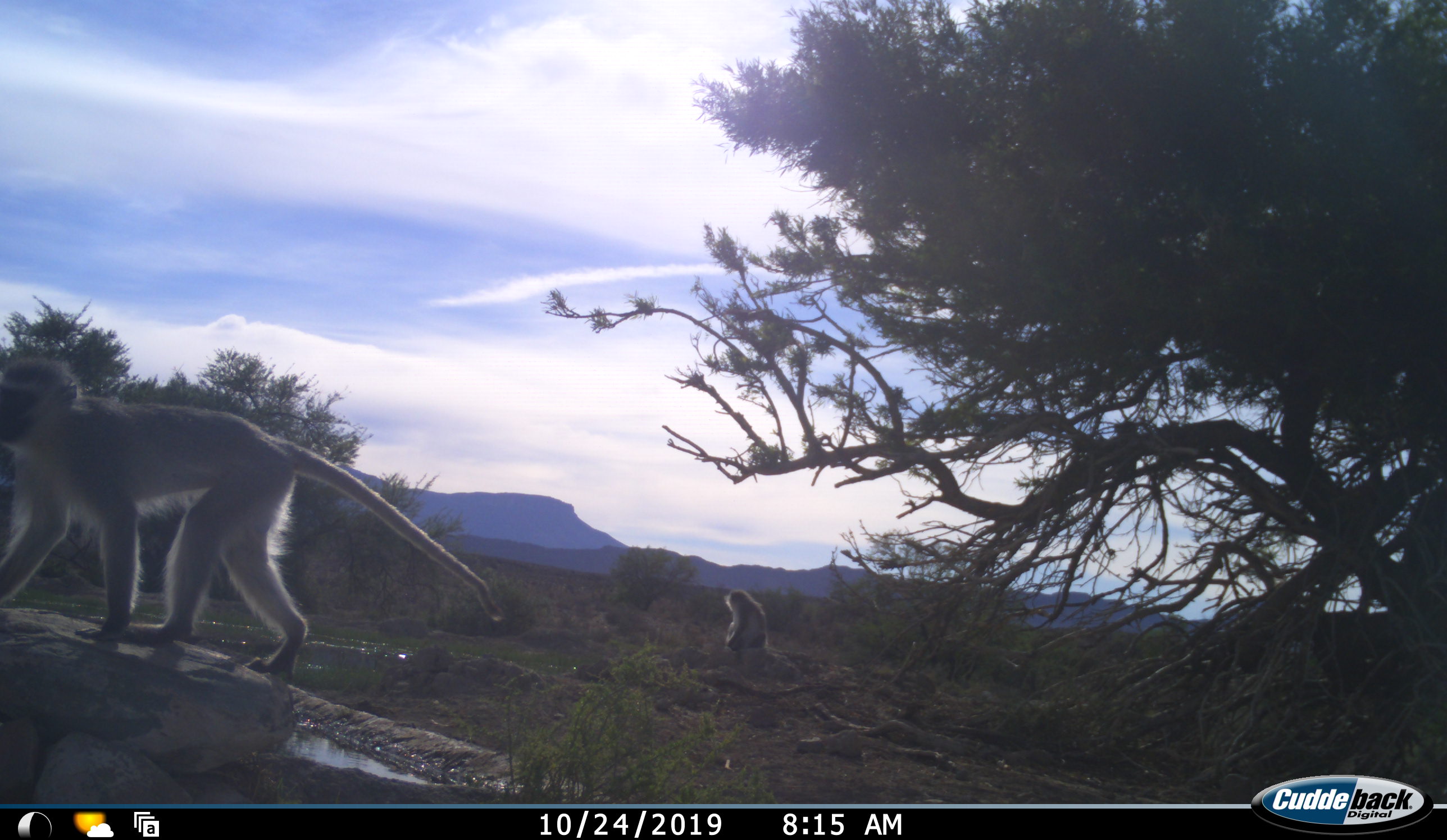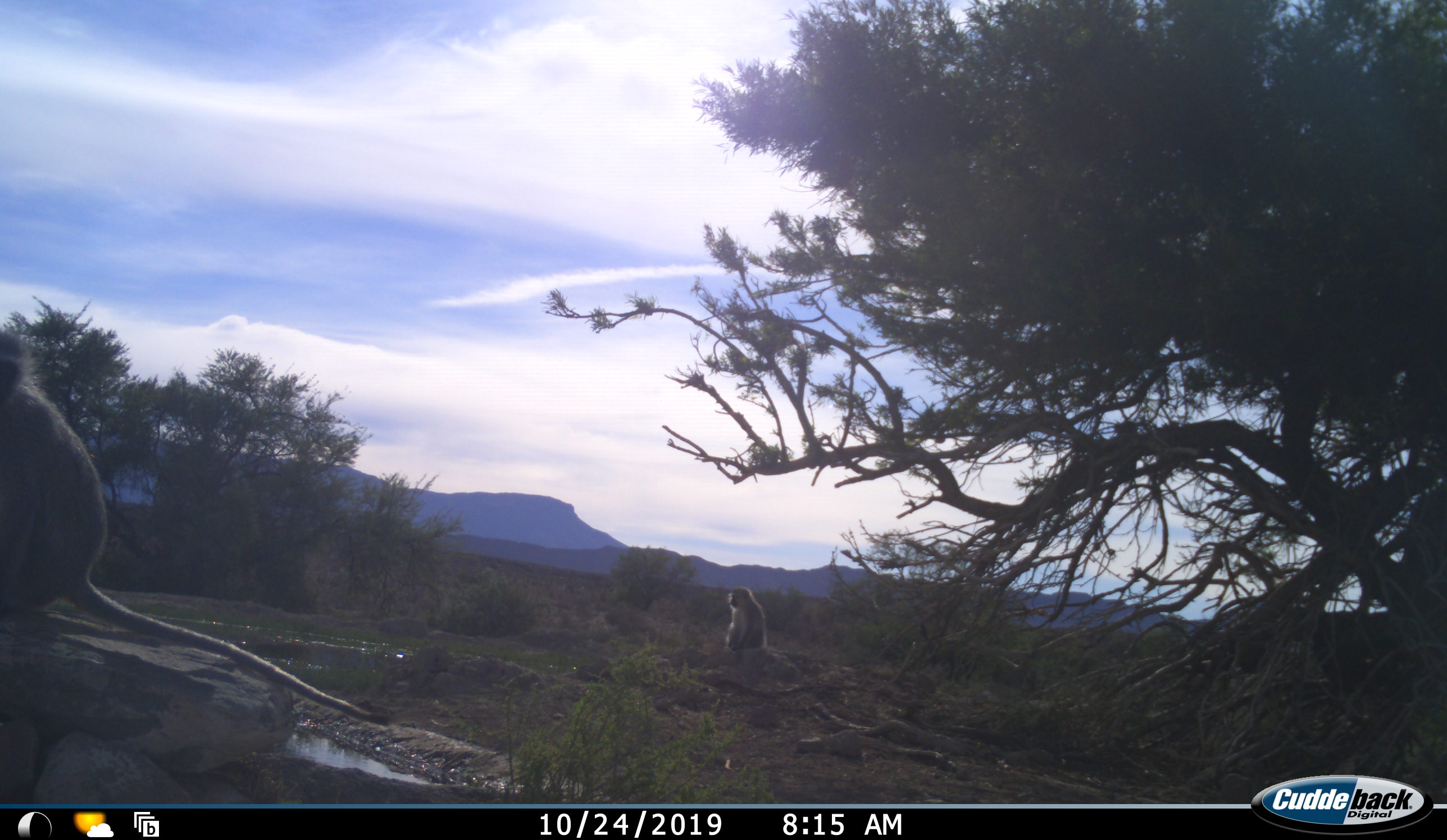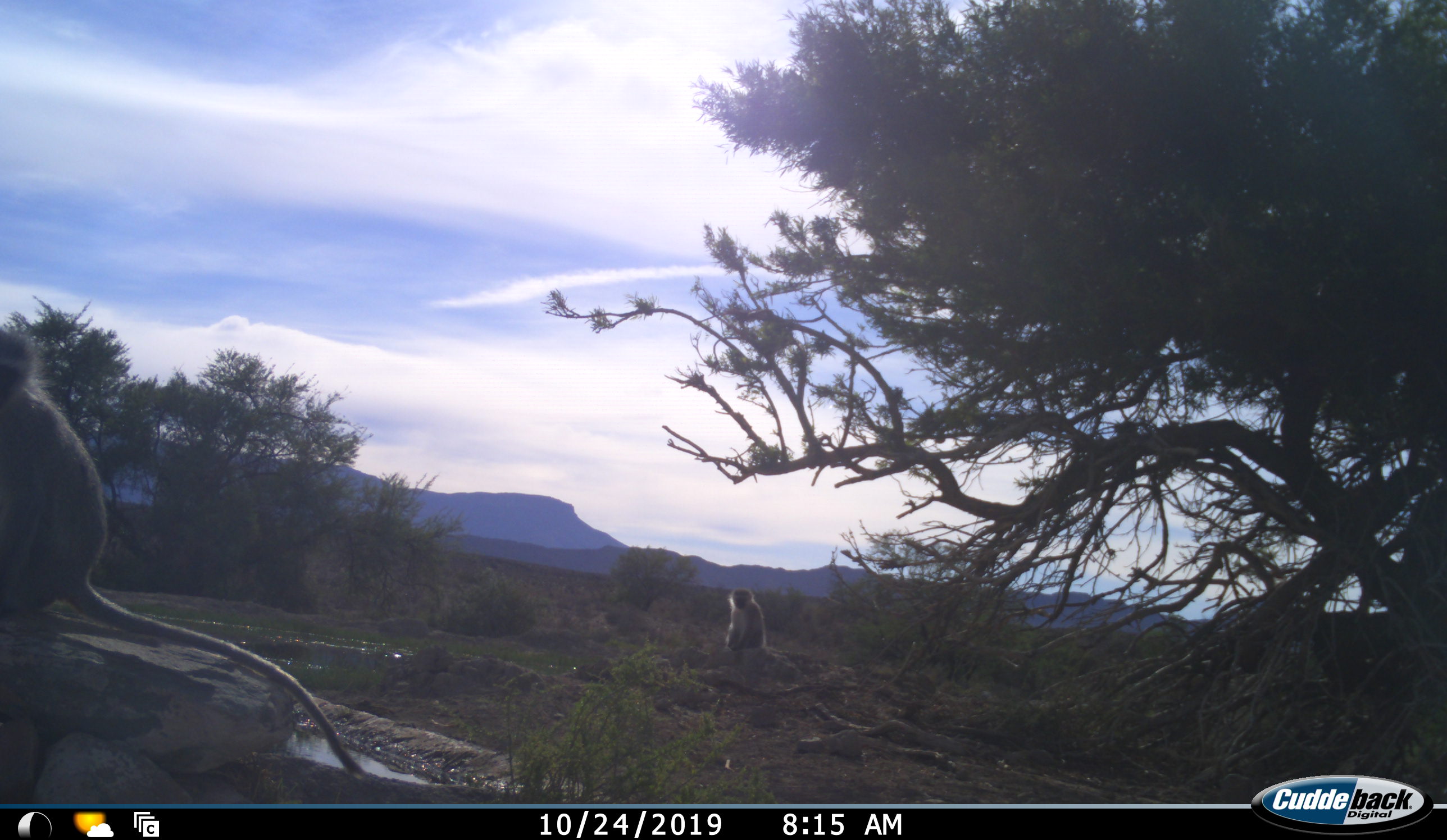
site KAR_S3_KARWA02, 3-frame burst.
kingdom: Animalia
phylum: Chordata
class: Mammalia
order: Primates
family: Cercopithecidae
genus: Chlorocebus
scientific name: Chlorocebus pygerythrus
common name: vervet monkey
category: monkeyvervet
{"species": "monkeyvervet (vervet monkey) (Chlorocebus pygerythrus)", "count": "2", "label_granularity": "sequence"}